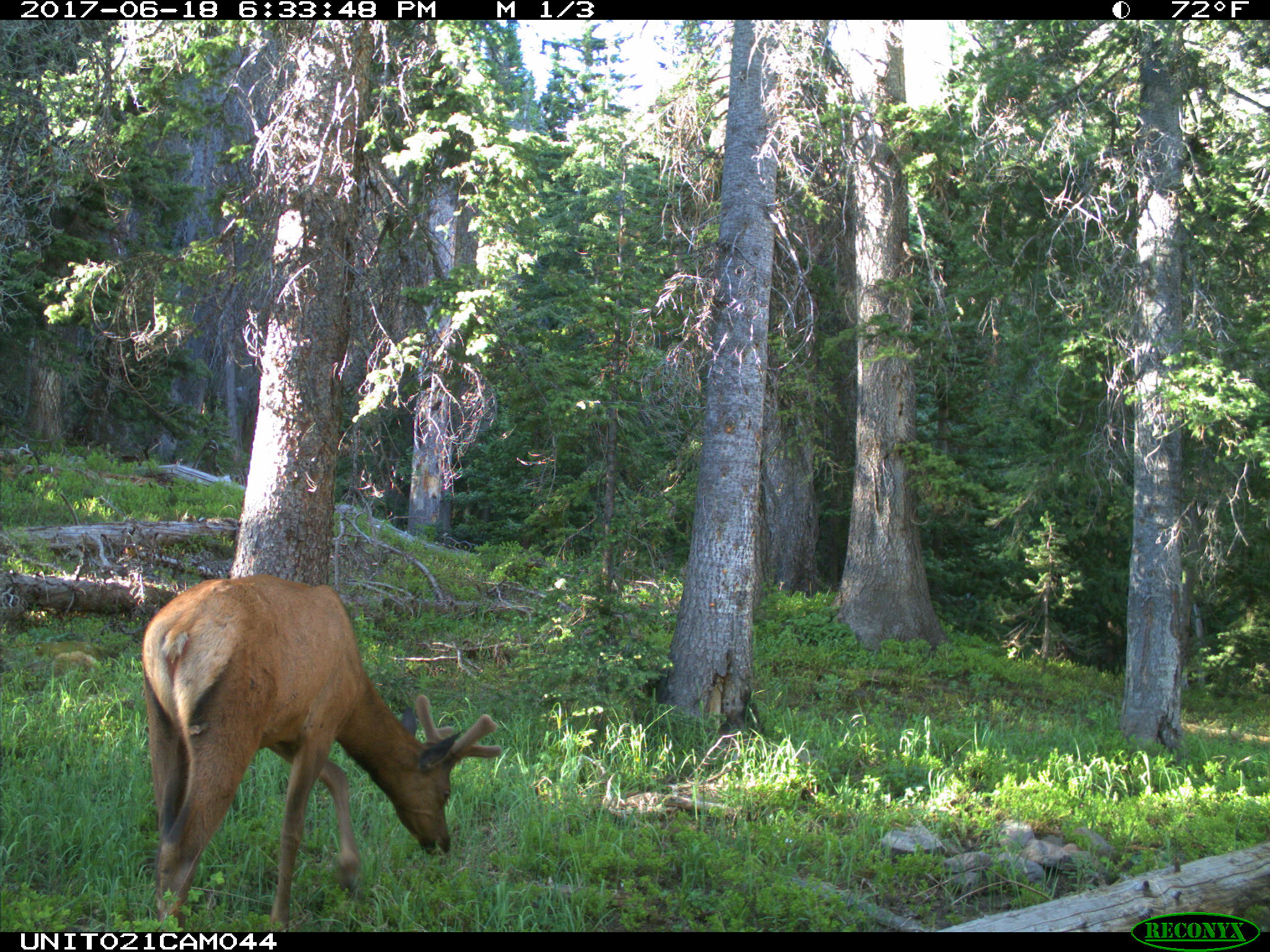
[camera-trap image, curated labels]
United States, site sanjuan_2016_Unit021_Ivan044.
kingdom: Animalia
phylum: Chordata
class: Mammalia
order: Artiodactyla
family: Cervidae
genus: Cervus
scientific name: Cervus elaphus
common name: red deer